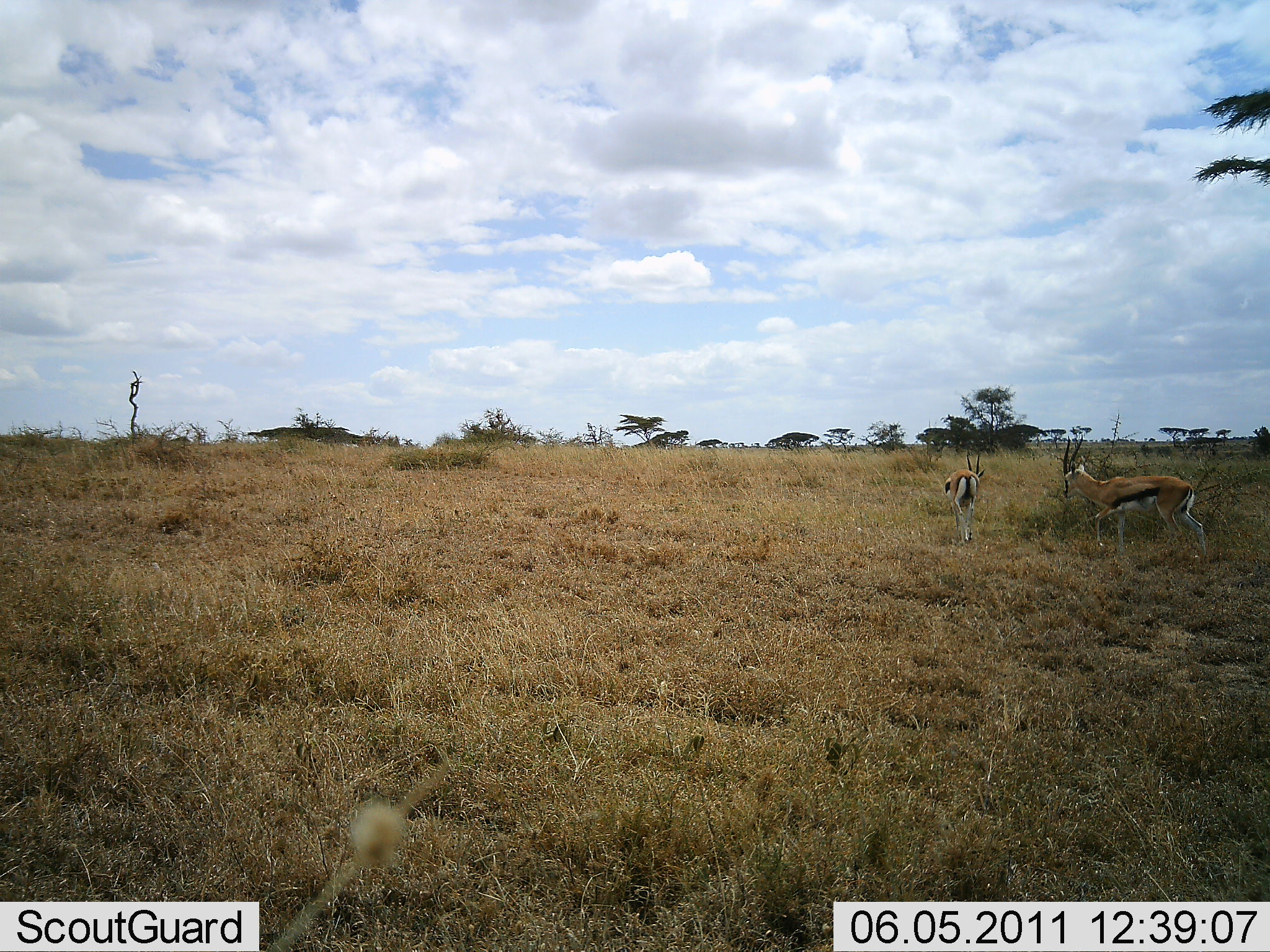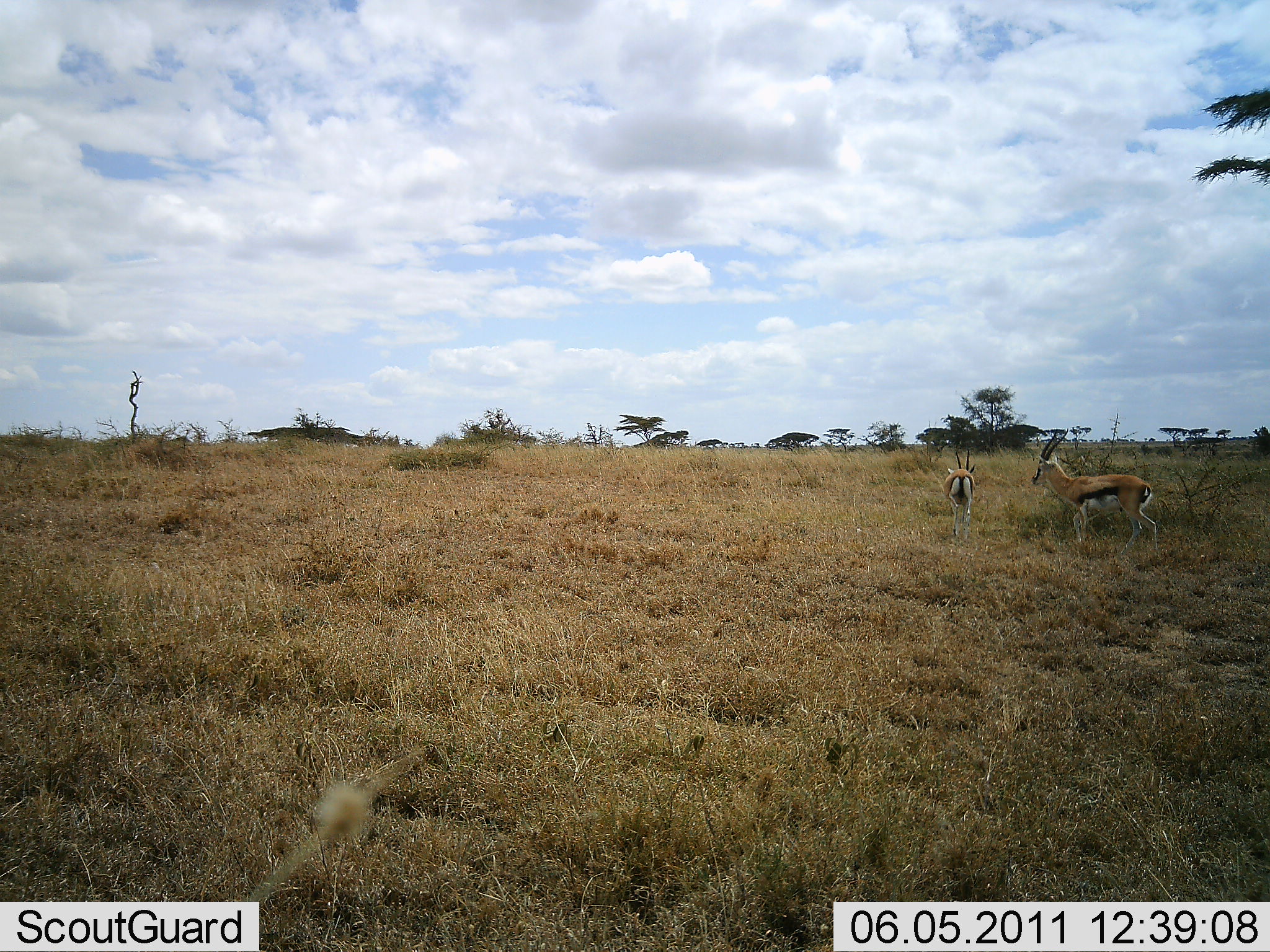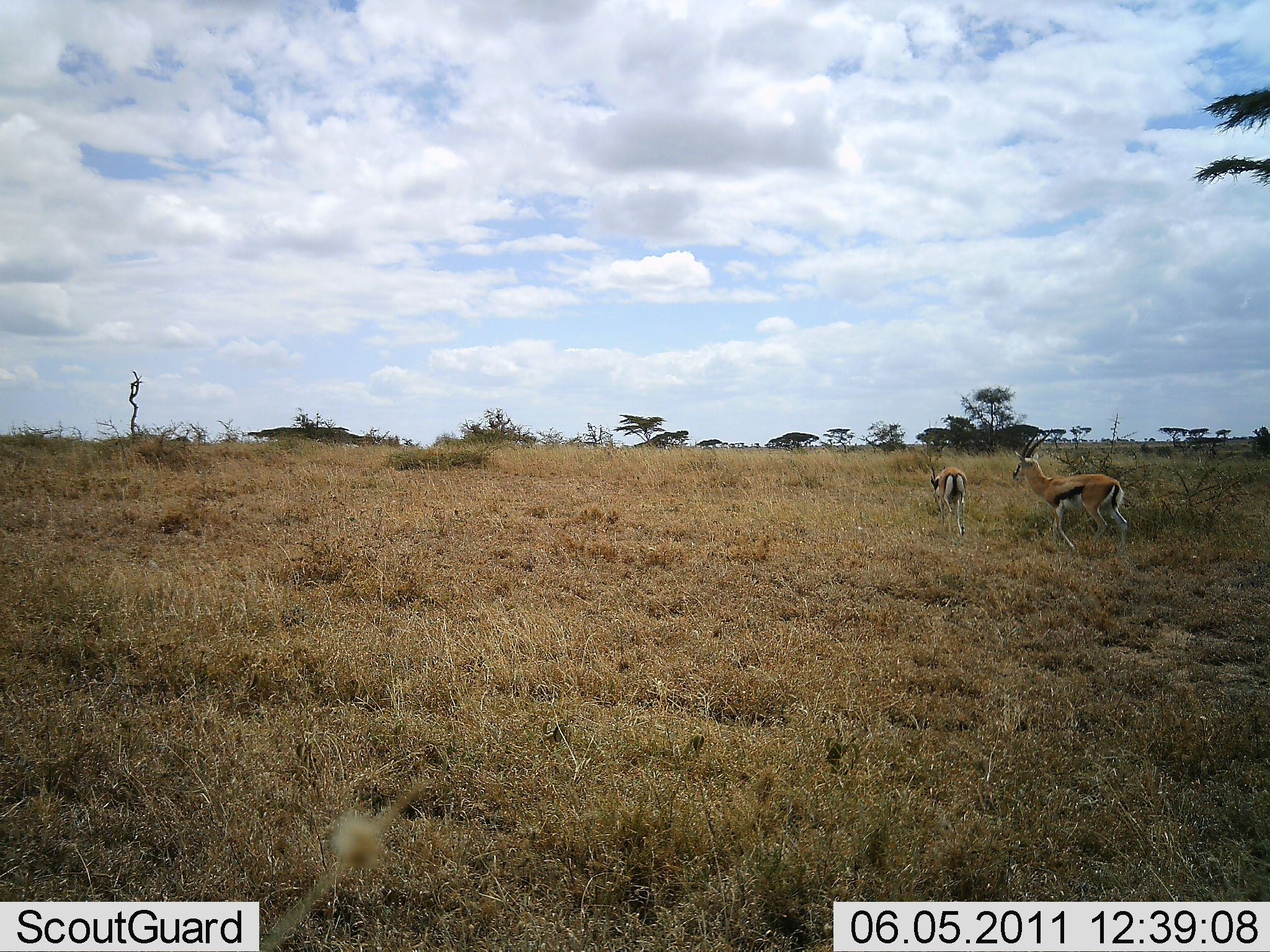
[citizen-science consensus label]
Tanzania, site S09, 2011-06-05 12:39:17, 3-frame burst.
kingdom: Animalia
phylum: Chordata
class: Mammalia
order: Artiodactyla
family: Bovidae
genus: Eudorcas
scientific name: Eudorcas thomsonii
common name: thomson's gazelle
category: gazellethomsons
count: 2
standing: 18%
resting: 0%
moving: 100%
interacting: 0%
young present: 0%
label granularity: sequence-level